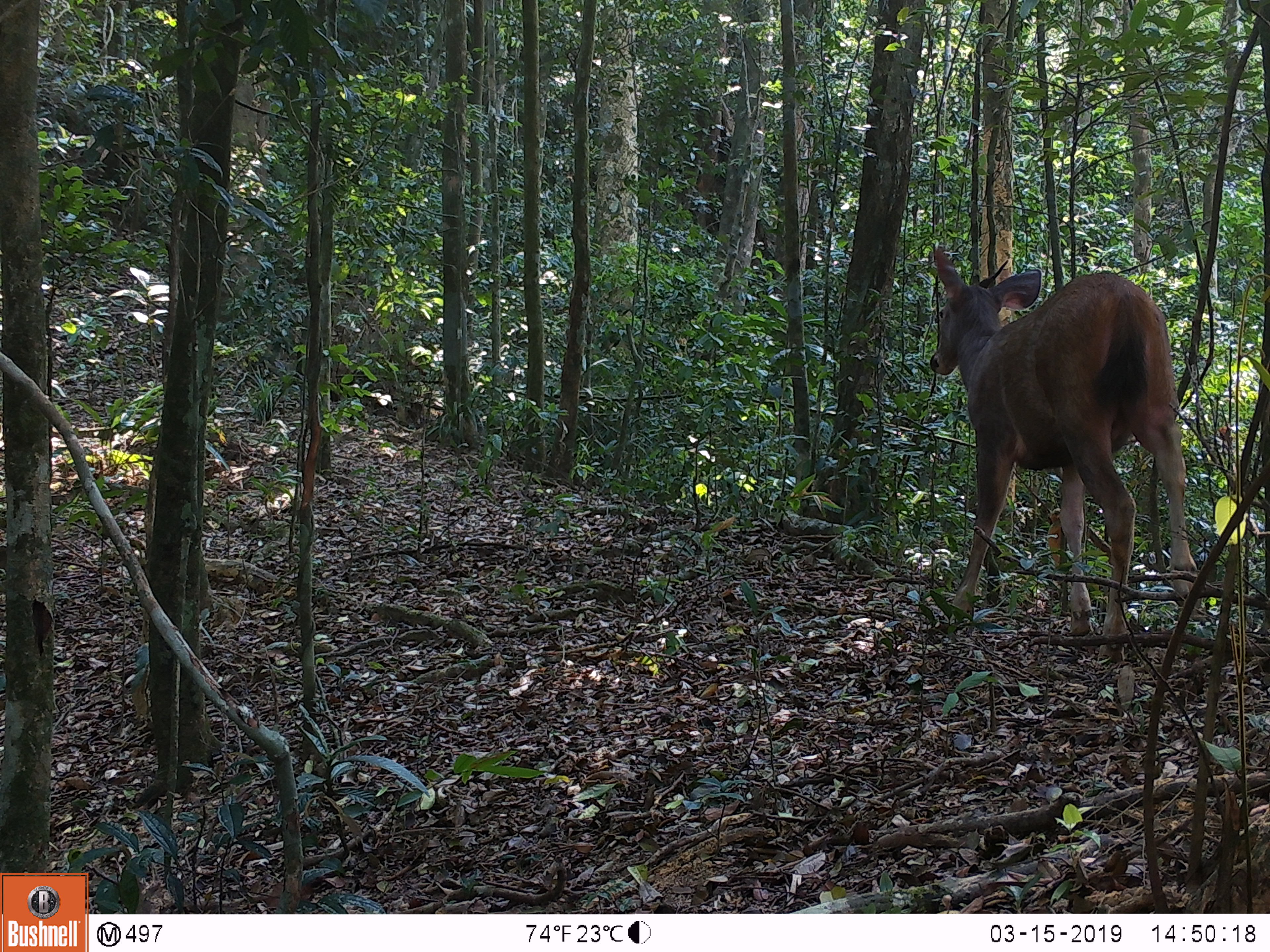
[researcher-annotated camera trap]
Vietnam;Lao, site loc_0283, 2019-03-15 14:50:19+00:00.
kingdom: Animalia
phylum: Chordata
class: Mammalia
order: Artiodactyla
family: Cervidae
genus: Rusa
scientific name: Rusa unicolor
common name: sambar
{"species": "sambar (Rusa unicolor)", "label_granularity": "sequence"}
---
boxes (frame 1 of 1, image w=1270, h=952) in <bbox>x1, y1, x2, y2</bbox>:
sambar: <bbox>930, 248, 1201, 662</bbox>